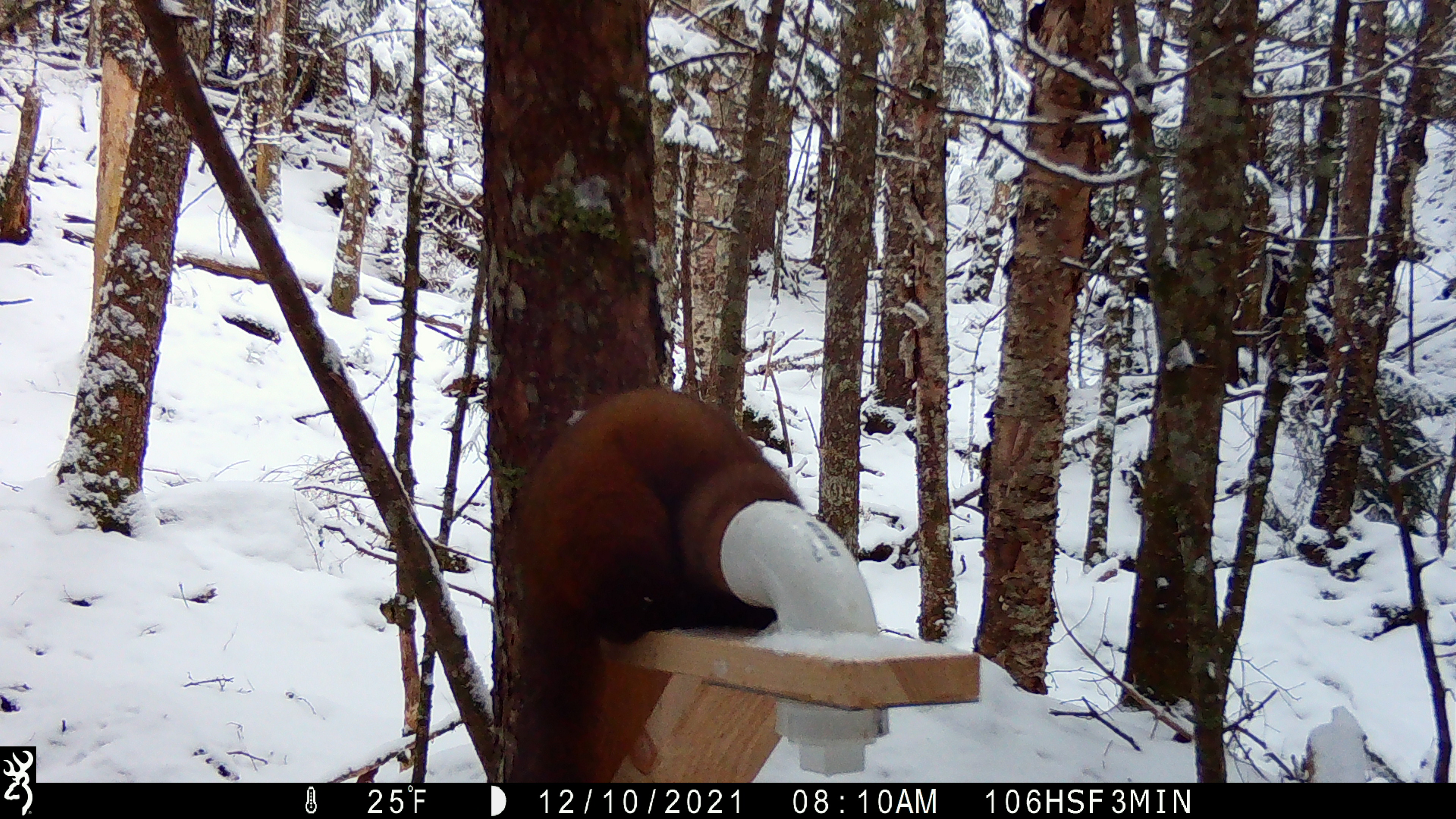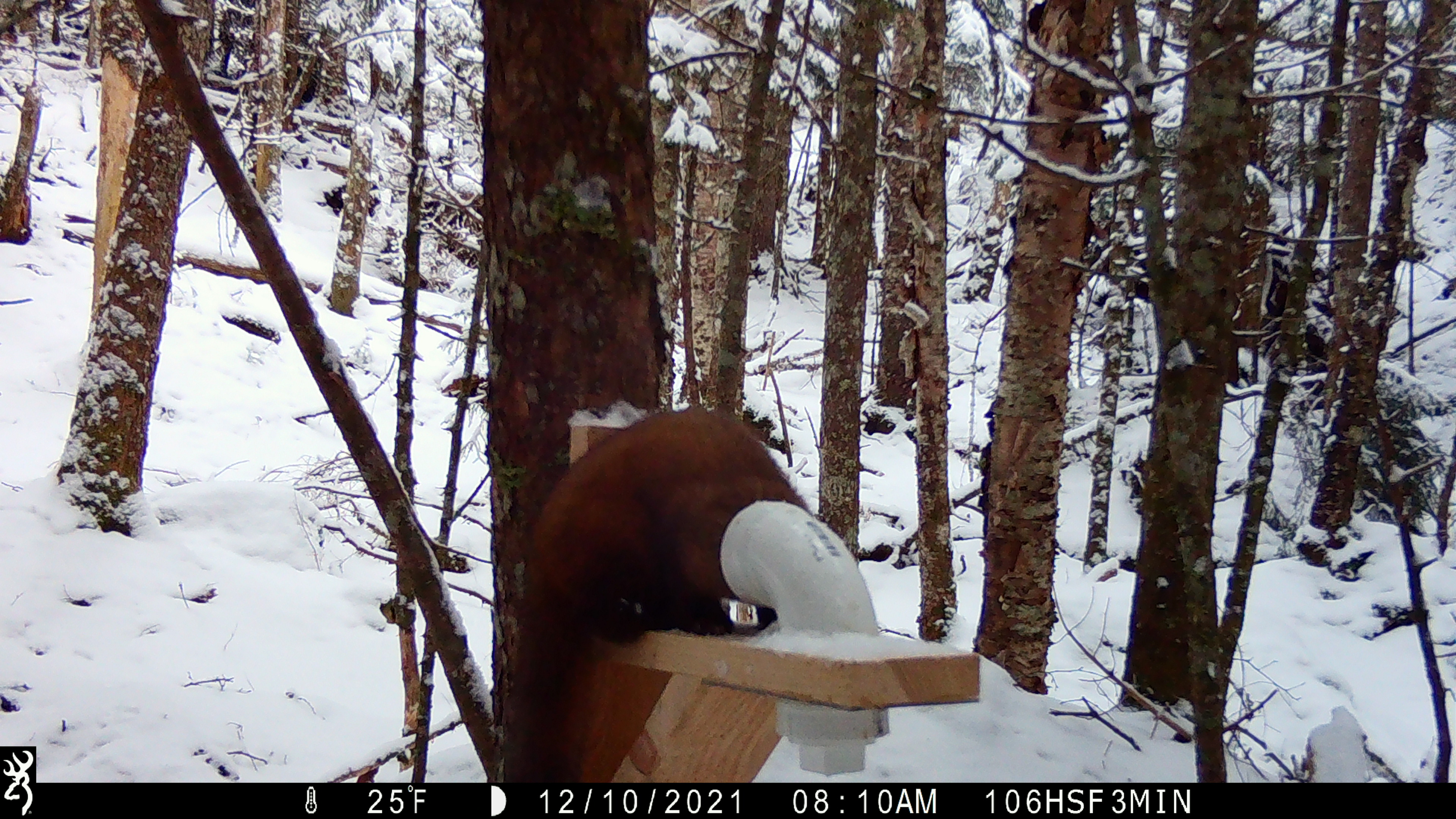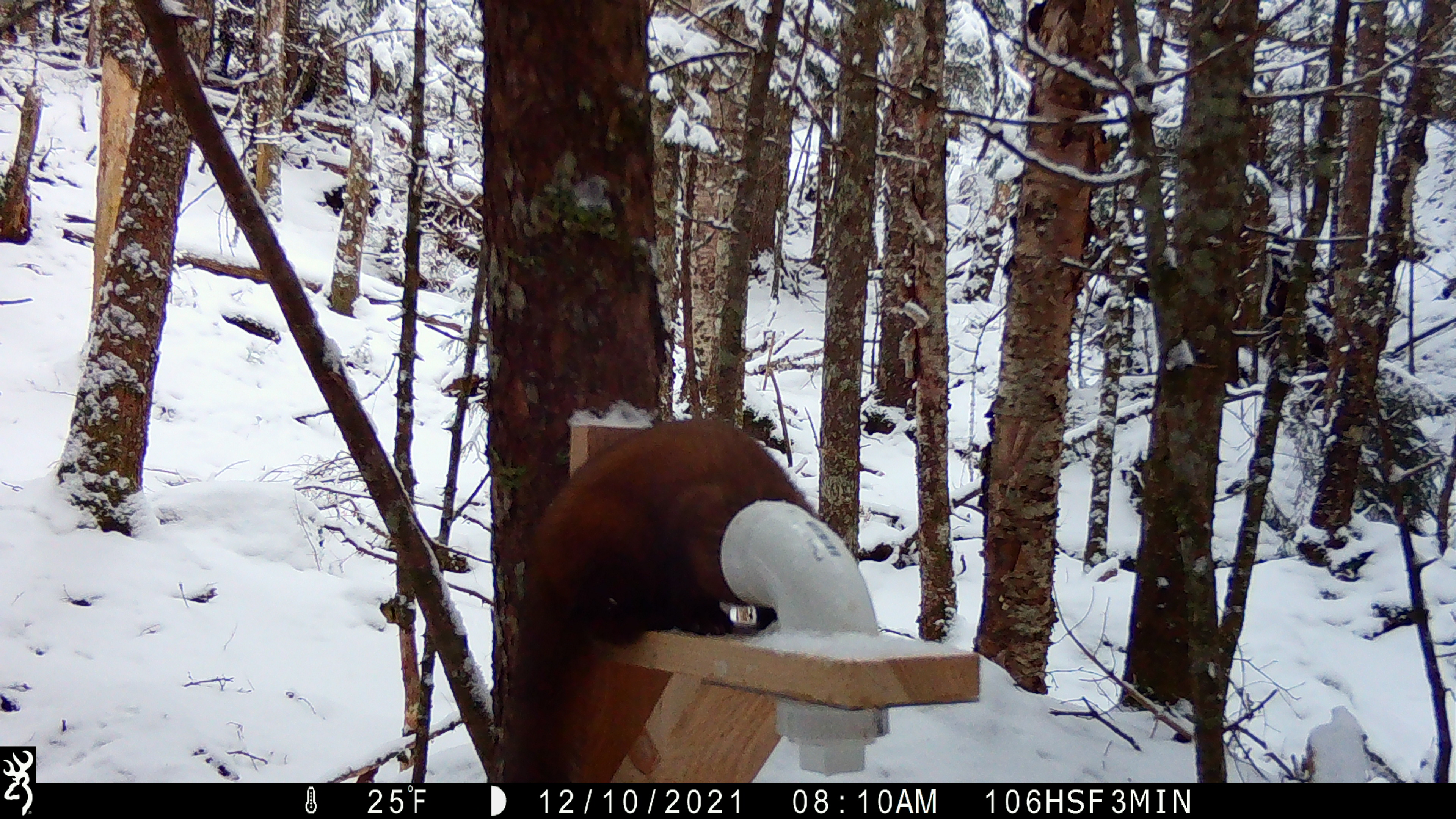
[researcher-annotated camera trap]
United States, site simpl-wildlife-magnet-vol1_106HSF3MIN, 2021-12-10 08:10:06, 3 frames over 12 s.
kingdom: Animalia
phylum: Chordata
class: Mammalia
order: Carnivora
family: Mustelidae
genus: Martes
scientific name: Martes americana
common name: american marten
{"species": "american marten (Martes americana)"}